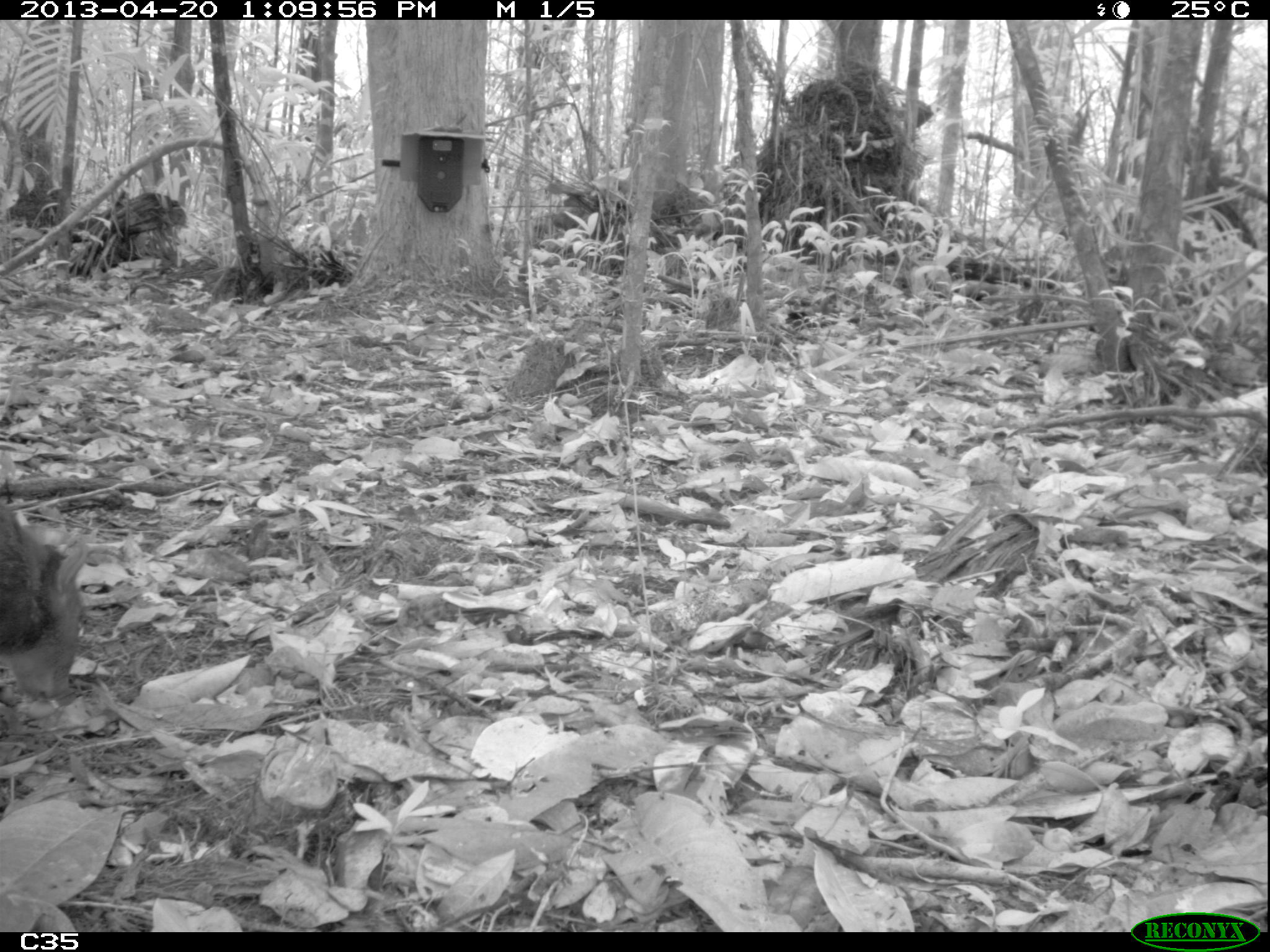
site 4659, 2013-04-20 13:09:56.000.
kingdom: Animalia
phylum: Chordata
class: Mammalia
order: Rodentia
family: Dasyproctidae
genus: Dasyprocta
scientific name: Dasyprocta leporina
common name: red-rumped agouti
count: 1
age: adult